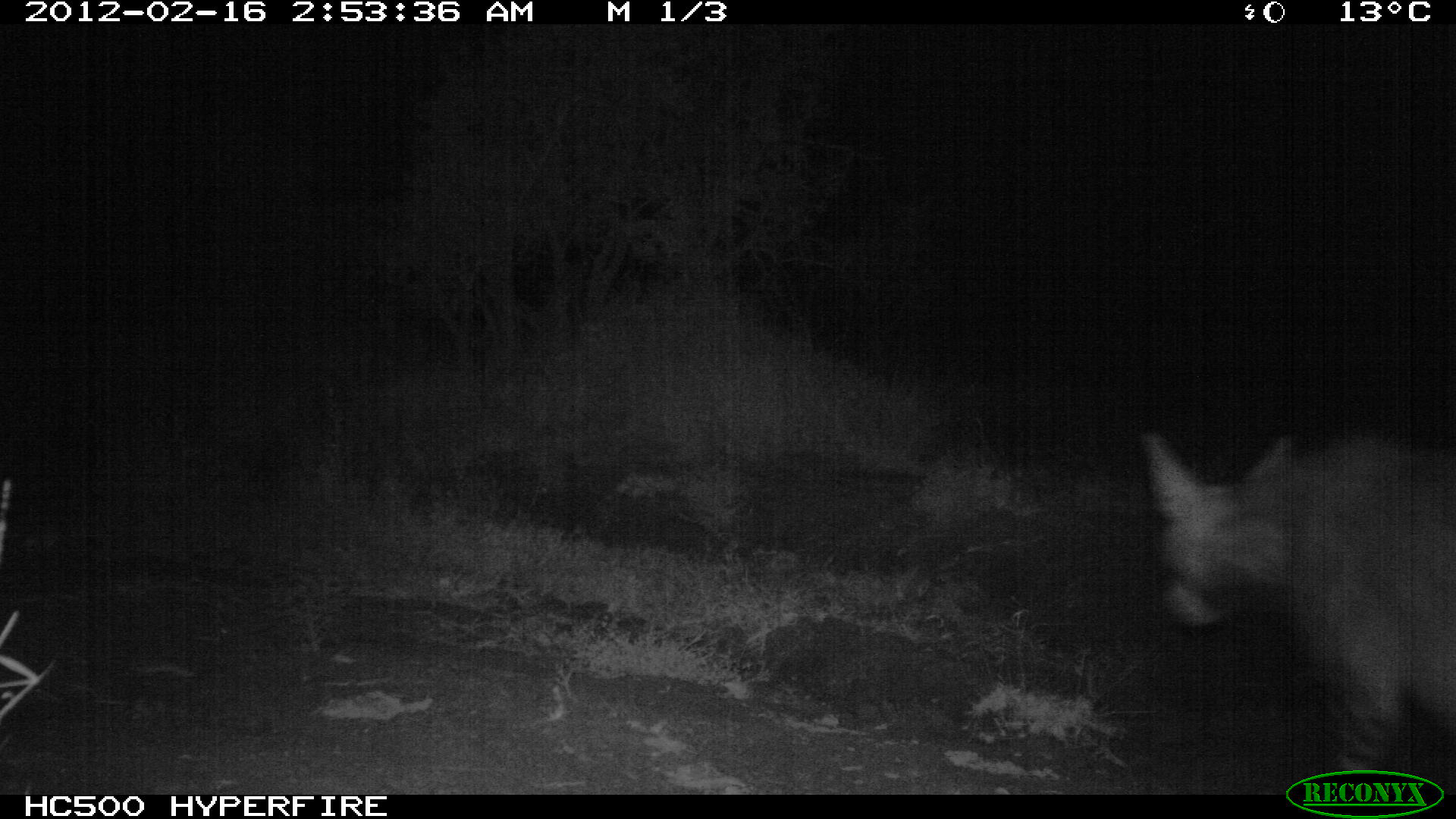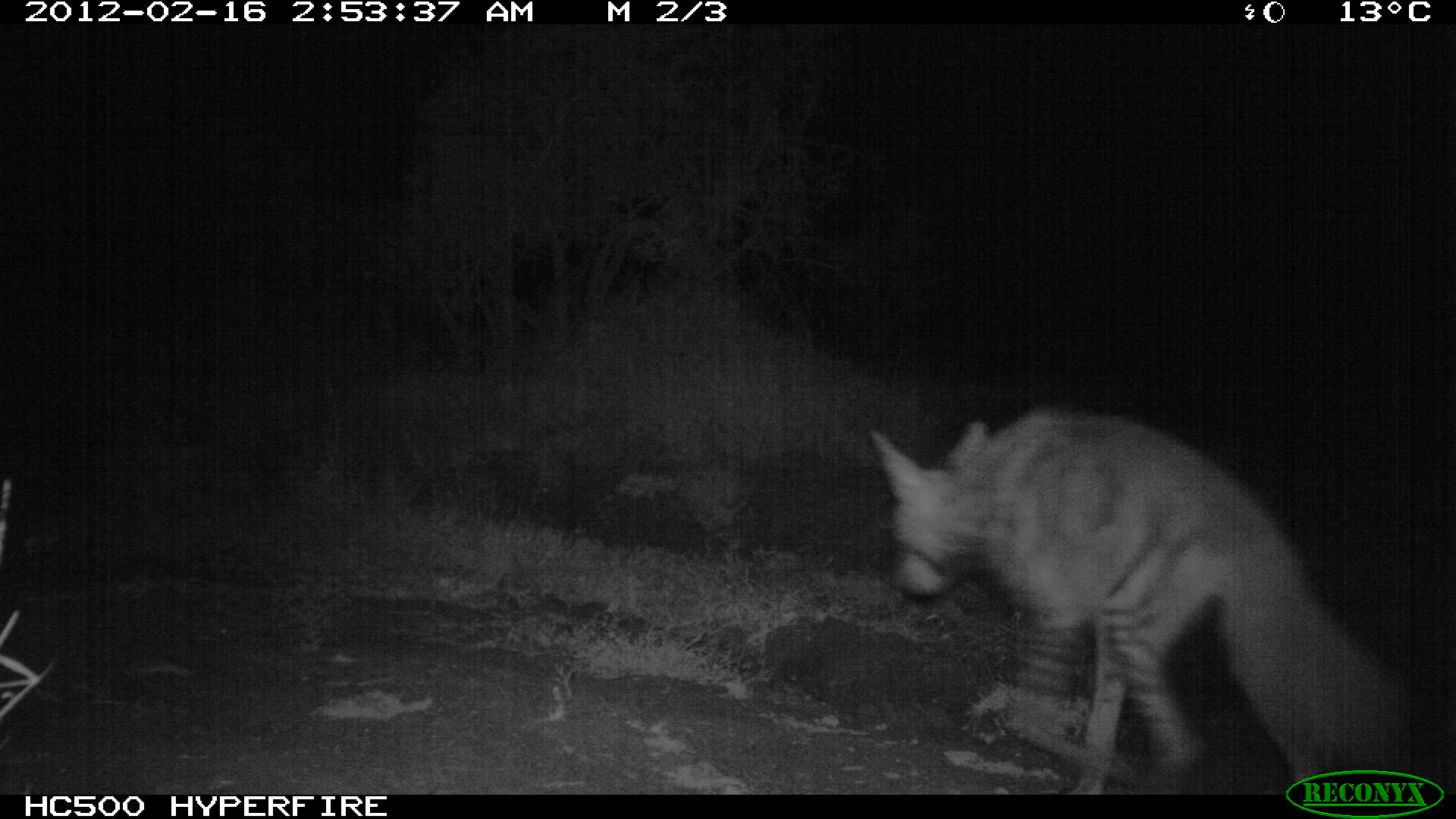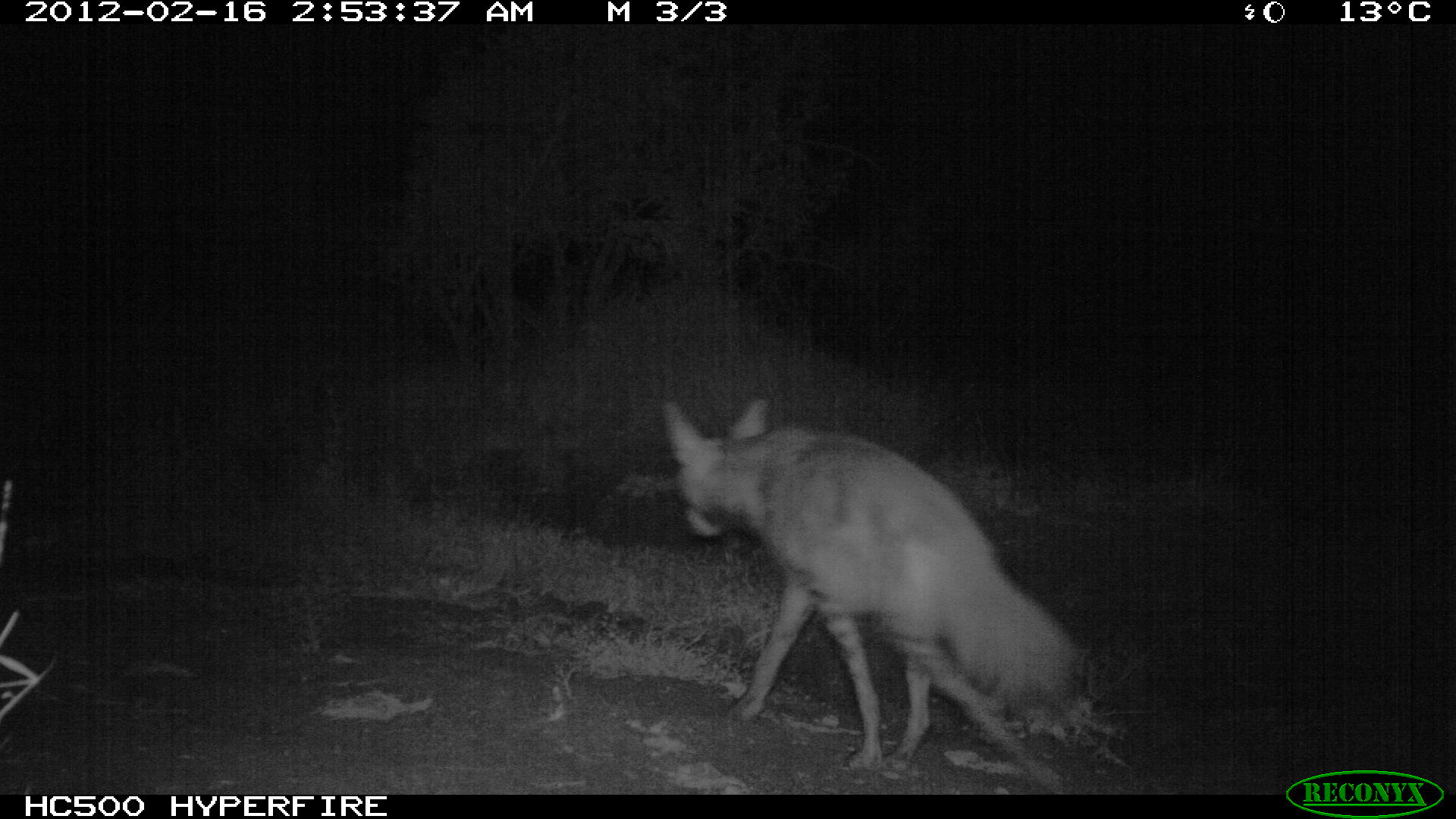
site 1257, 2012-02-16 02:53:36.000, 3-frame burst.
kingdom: Animalia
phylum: Chordata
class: Mammalia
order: Carnivora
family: Hyaenidae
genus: Hyaena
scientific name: Hyaena hyaena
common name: striped hyena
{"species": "Hyaena hyaena (striped hyena)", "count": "1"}